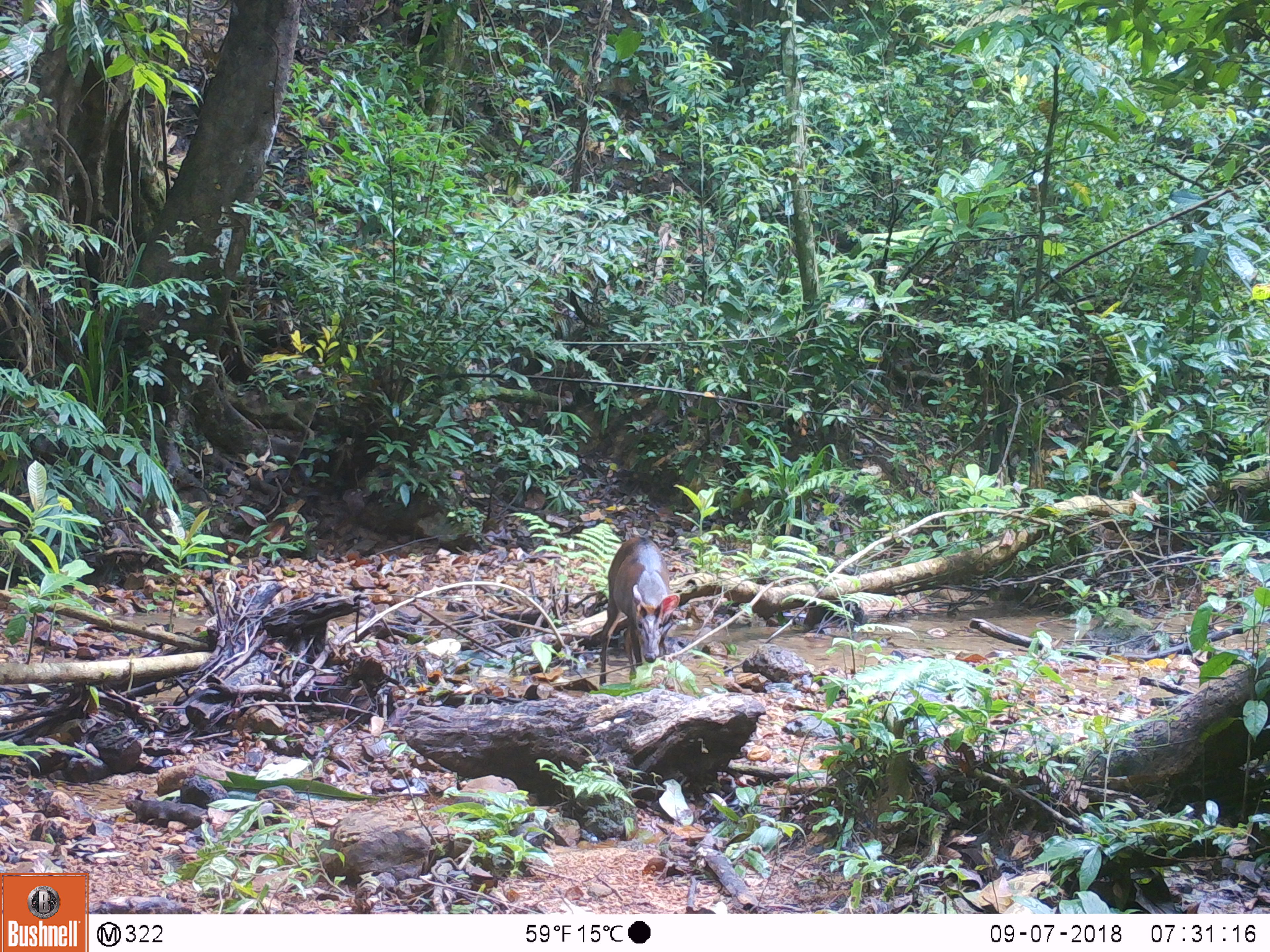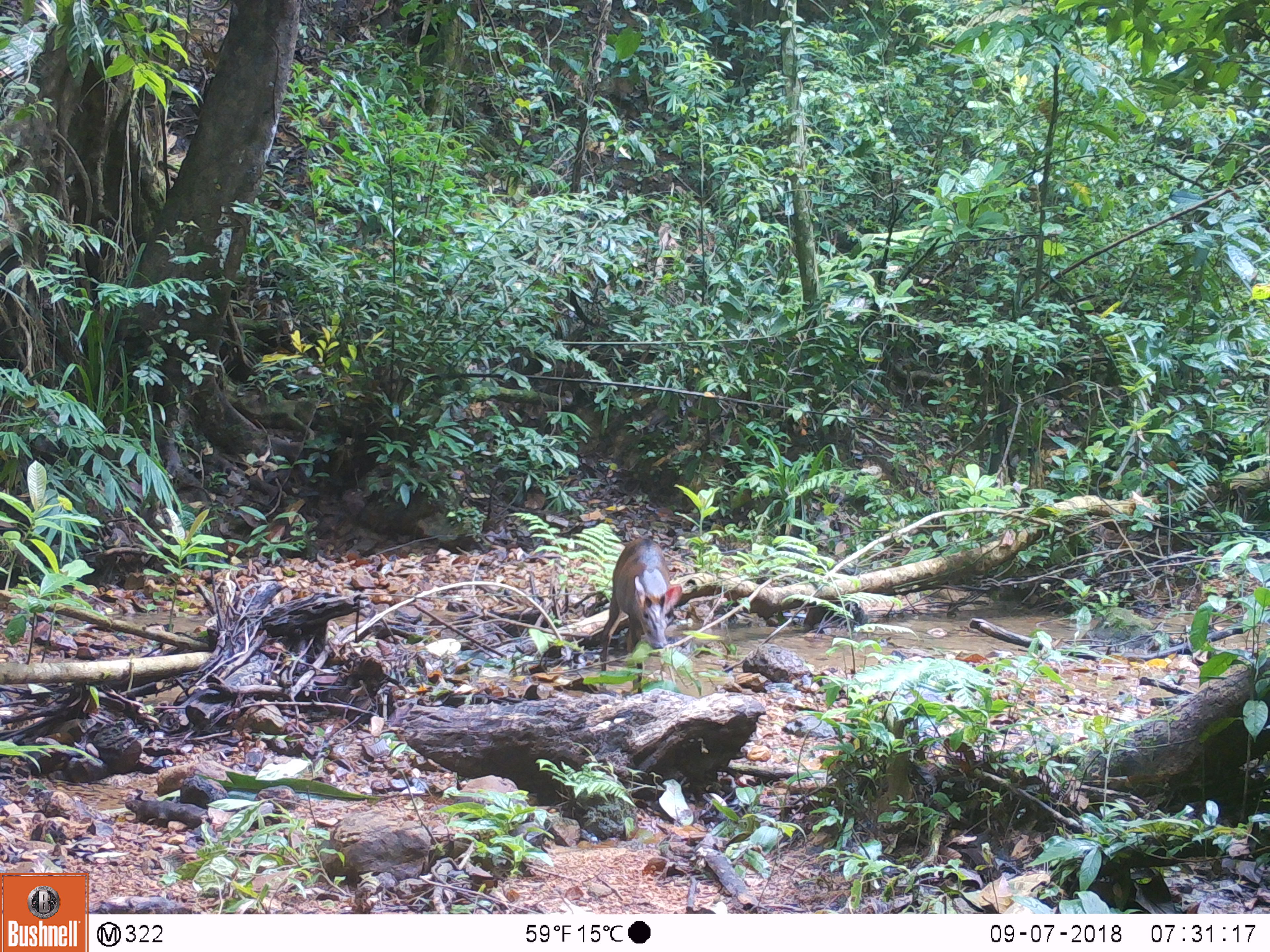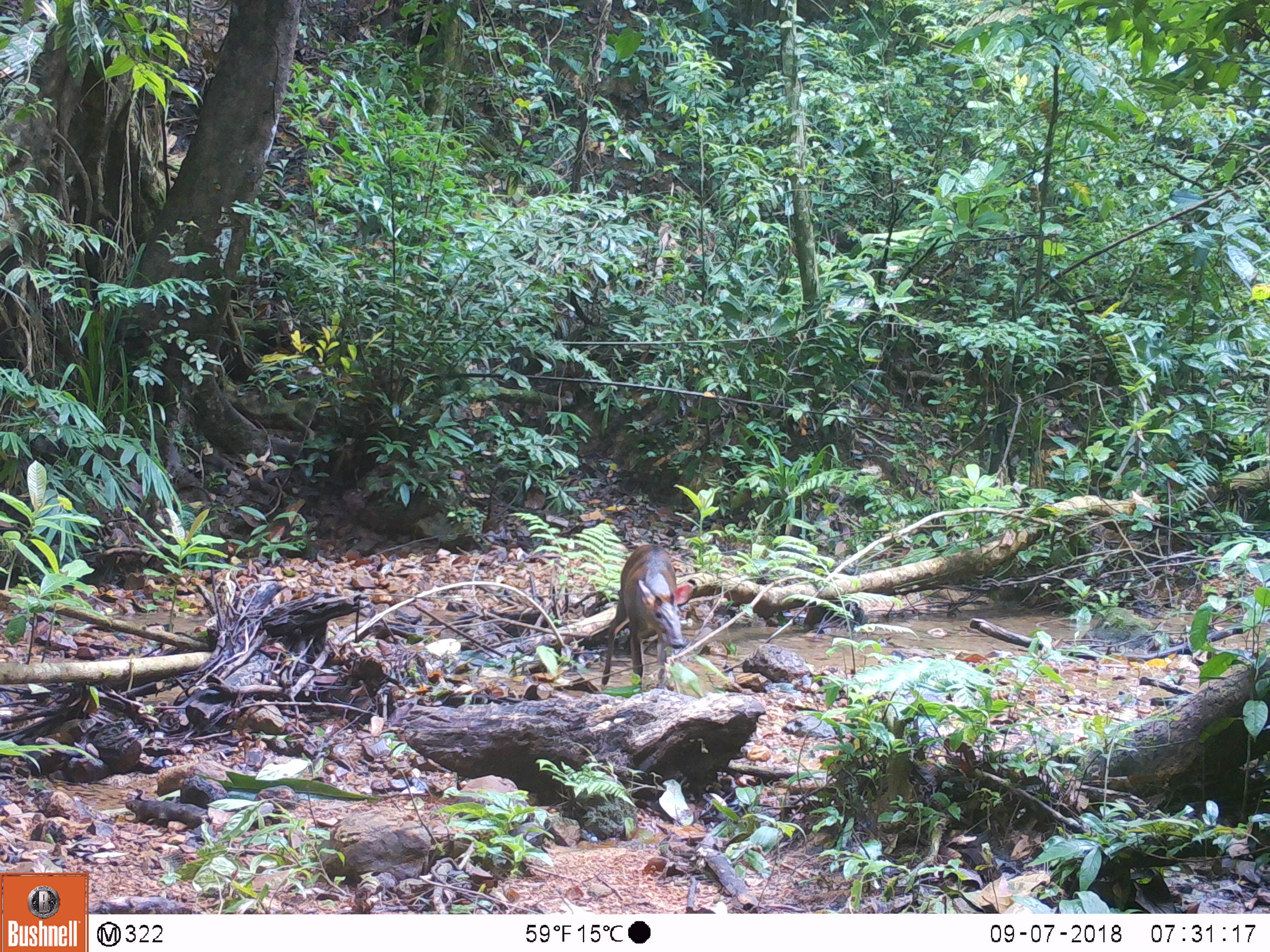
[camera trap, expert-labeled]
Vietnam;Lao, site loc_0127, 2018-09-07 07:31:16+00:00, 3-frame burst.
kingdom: Animalia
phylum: Chordata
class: Mammalia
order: Artiodactyla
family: Cervidae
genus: Muntiacus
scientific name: Muntiacus rooseveltorum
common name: roosevelt's muntjac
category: roosevelts muntjac group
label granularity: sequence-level